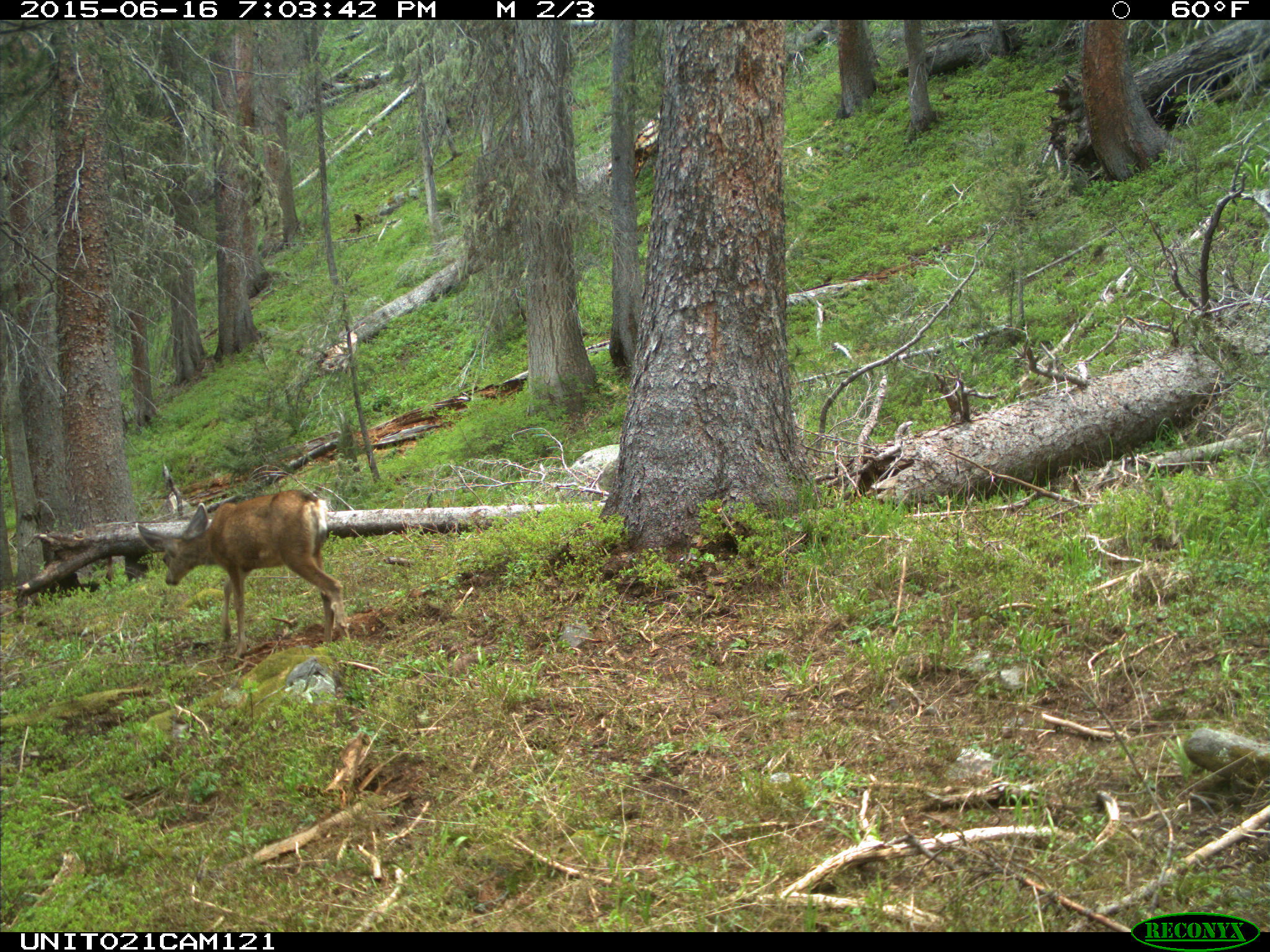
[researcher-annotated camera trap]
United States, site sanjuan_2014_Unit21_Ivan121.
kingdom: Animalia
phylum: Chordata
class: Mammalia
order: Artiodactyla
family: Cervidae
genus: Odocoileus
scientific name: Odocoileus hemionus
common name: mule deer